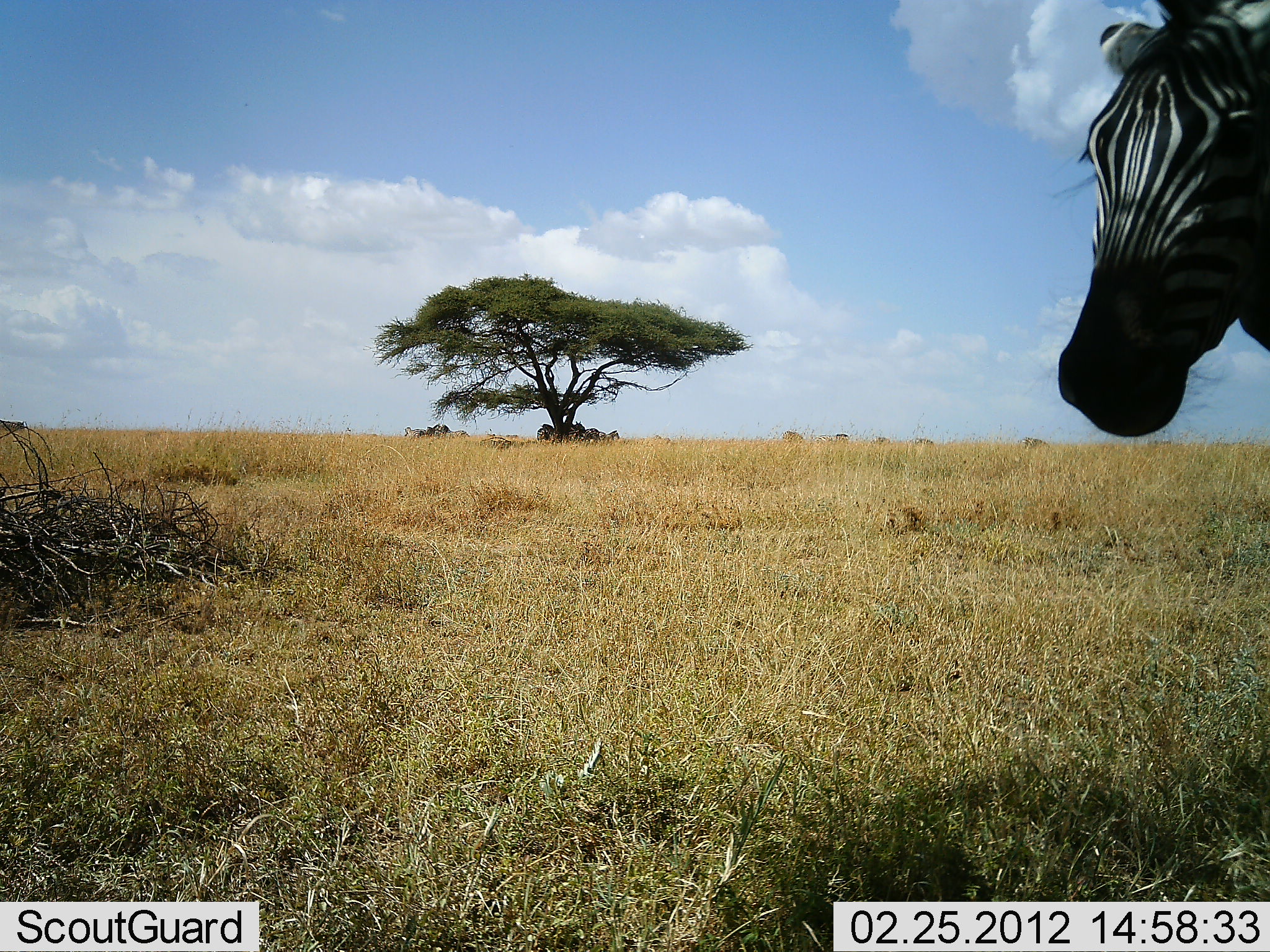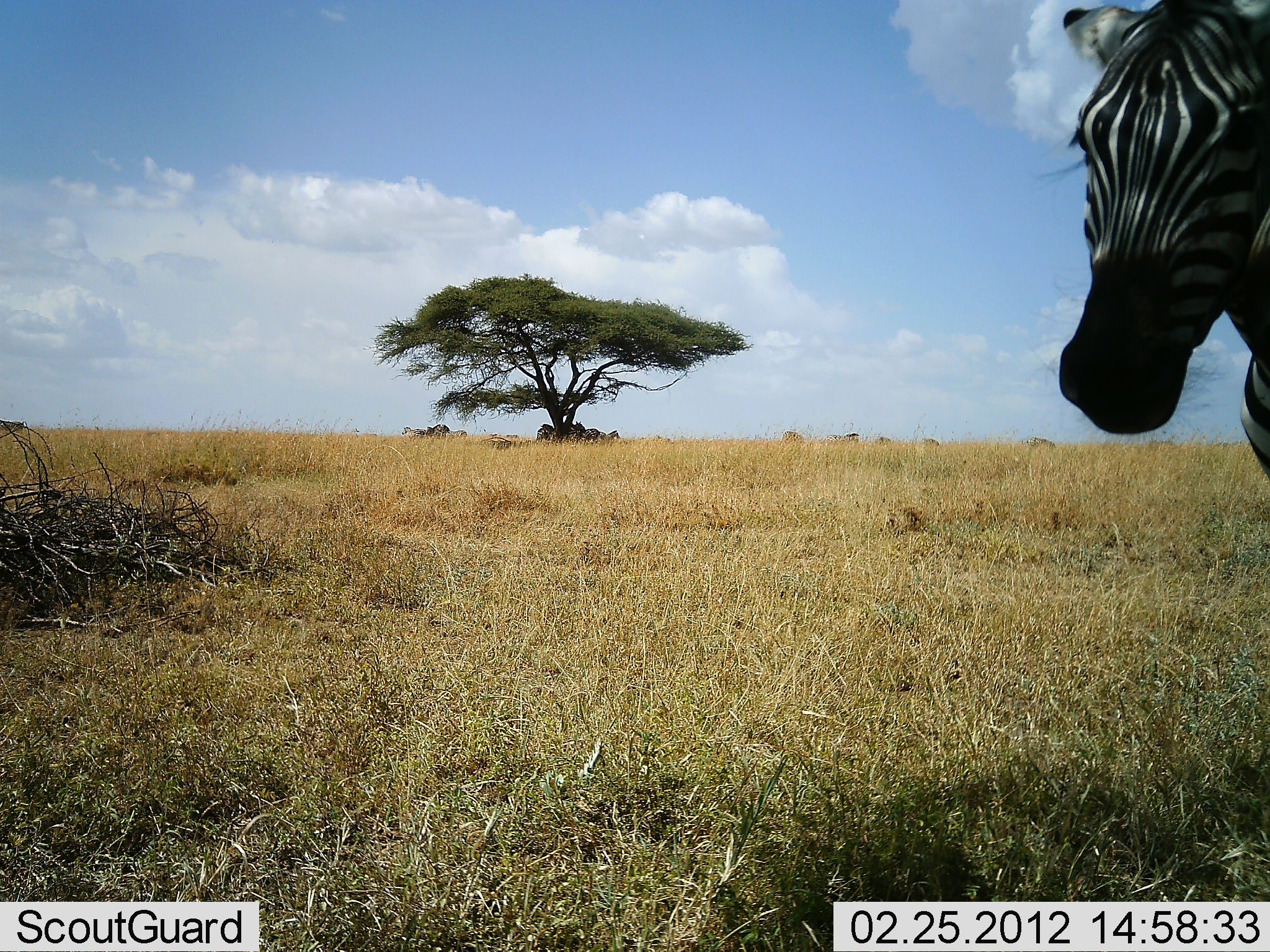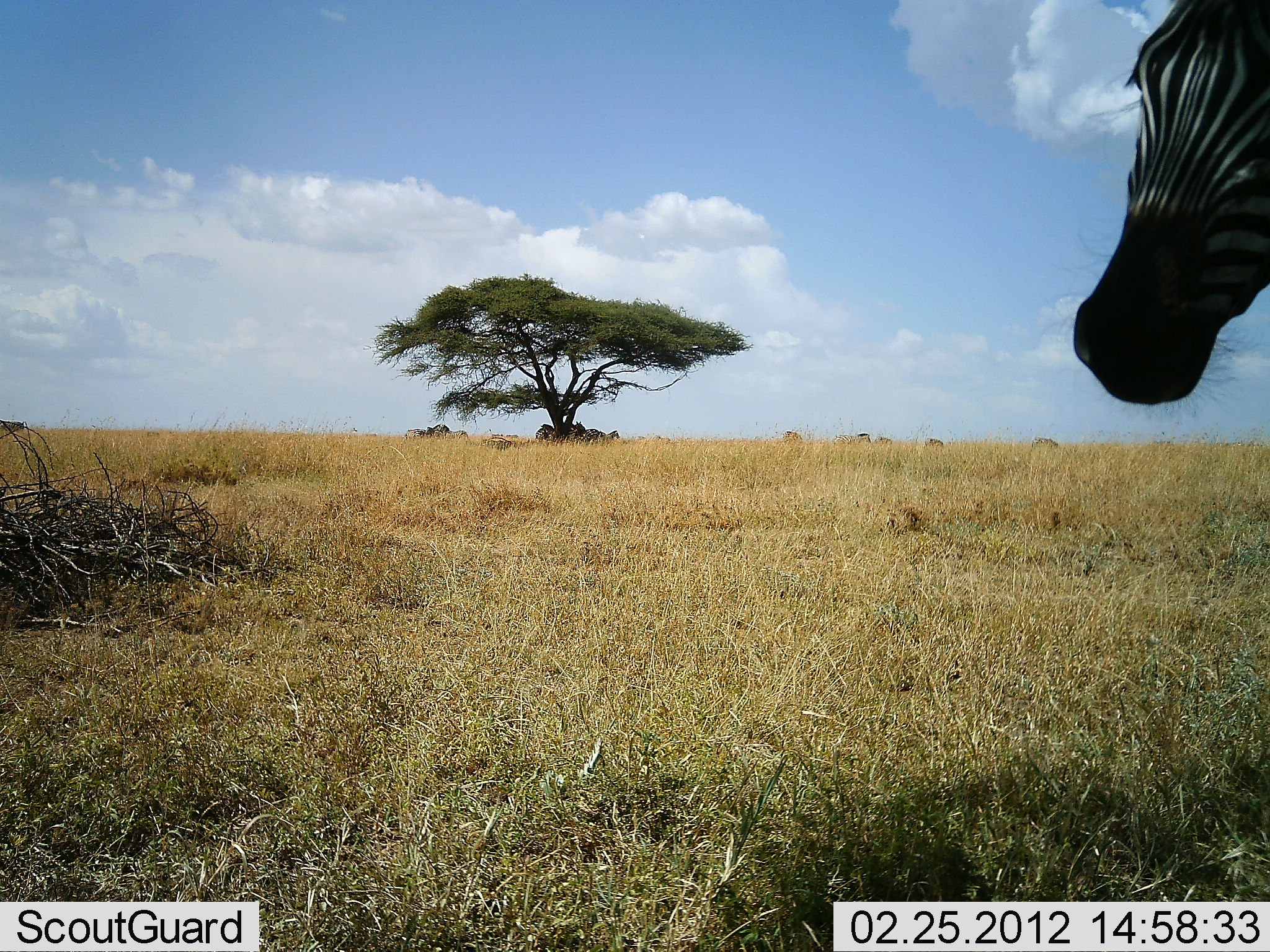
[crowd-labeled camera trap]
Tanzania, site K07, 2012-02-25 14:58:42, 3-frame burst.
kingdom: Animalia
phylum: Chordata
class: Mammalia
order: Perissodactyla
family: Equidae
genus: Equus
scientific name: Equus quagga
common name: plains zebra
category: zebra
Zebra (plains zebra) (Equus quagga), count 1. Behavior (volunteer vote fractions): standing 82%, resting 18%, moving 24%, interacting 0%. Young present (vote fraction): 0%. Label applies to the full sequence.